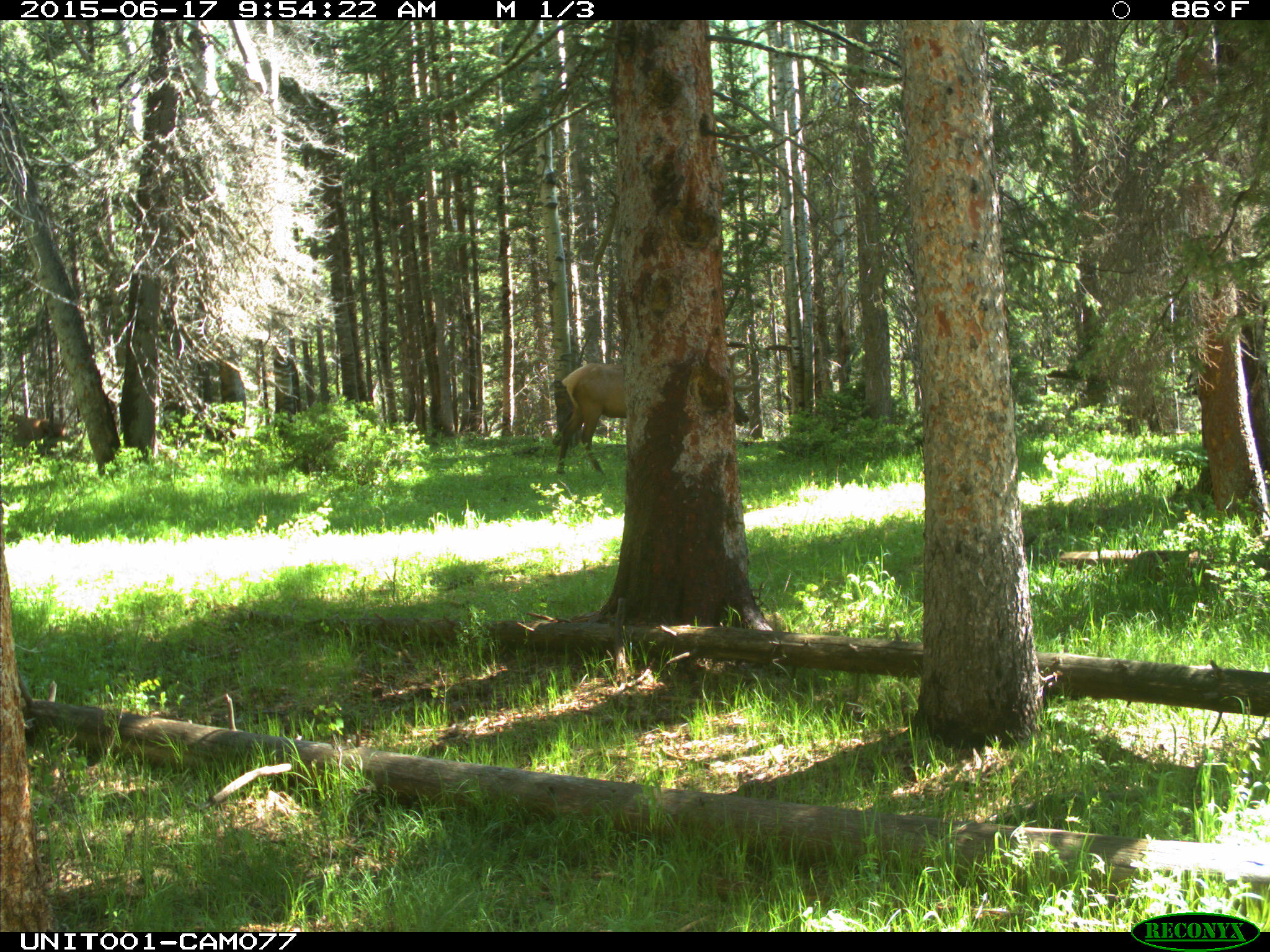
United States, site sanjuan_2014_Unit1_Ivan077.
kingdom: Animalia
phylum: Chordata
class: Mammalia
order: Artiodactyla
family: Cervidae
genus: Cervus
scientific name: Cervus elaphus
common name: red deer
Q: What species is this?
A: Cervus elaphus (red deer).